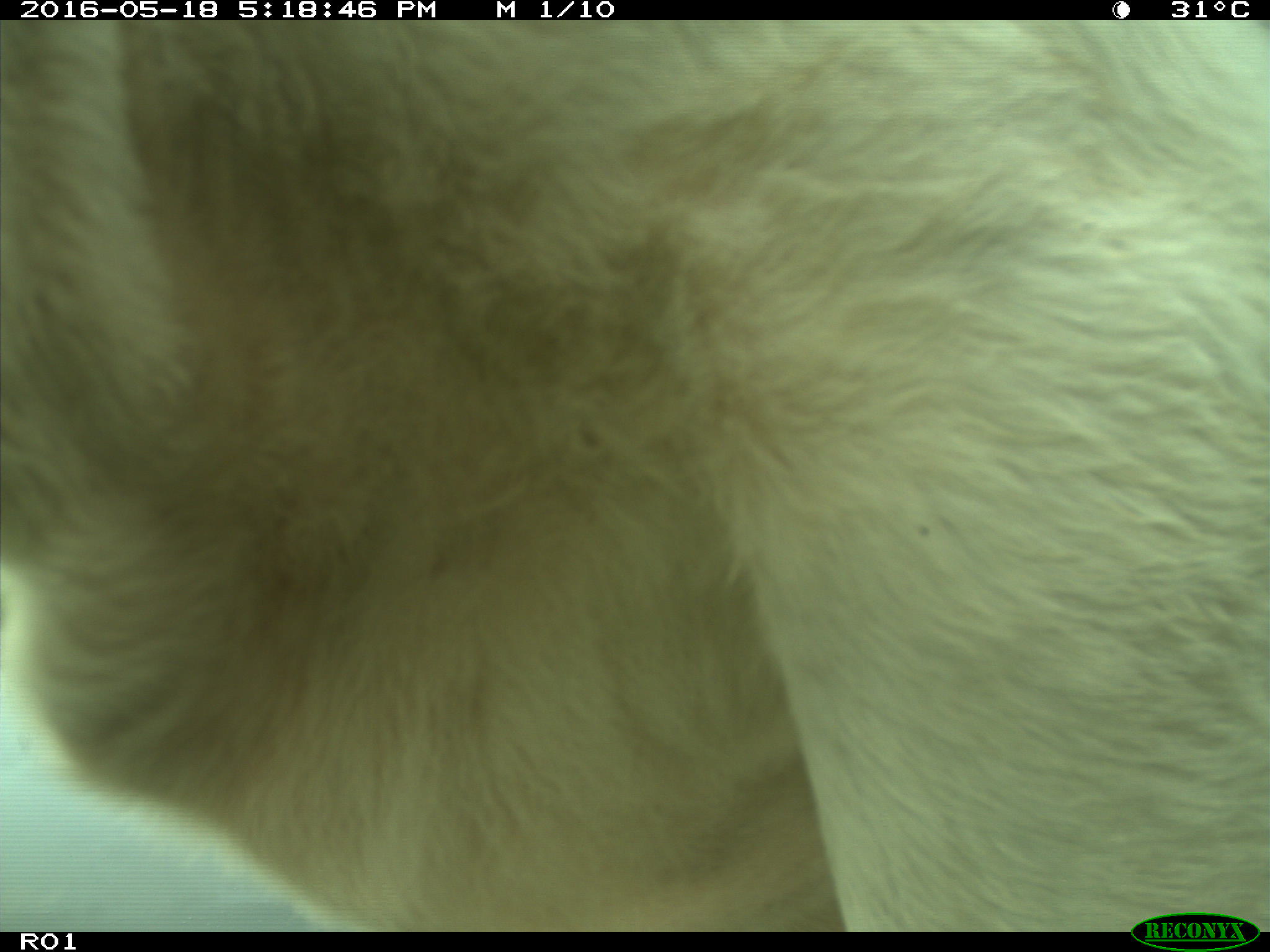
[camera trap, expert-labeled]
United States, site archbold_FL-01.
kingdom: Animalia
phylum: Chordata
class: Mammalia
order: Artiodactyla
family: Bovidae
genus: Bos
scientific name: Bos taurus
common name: domestic cow